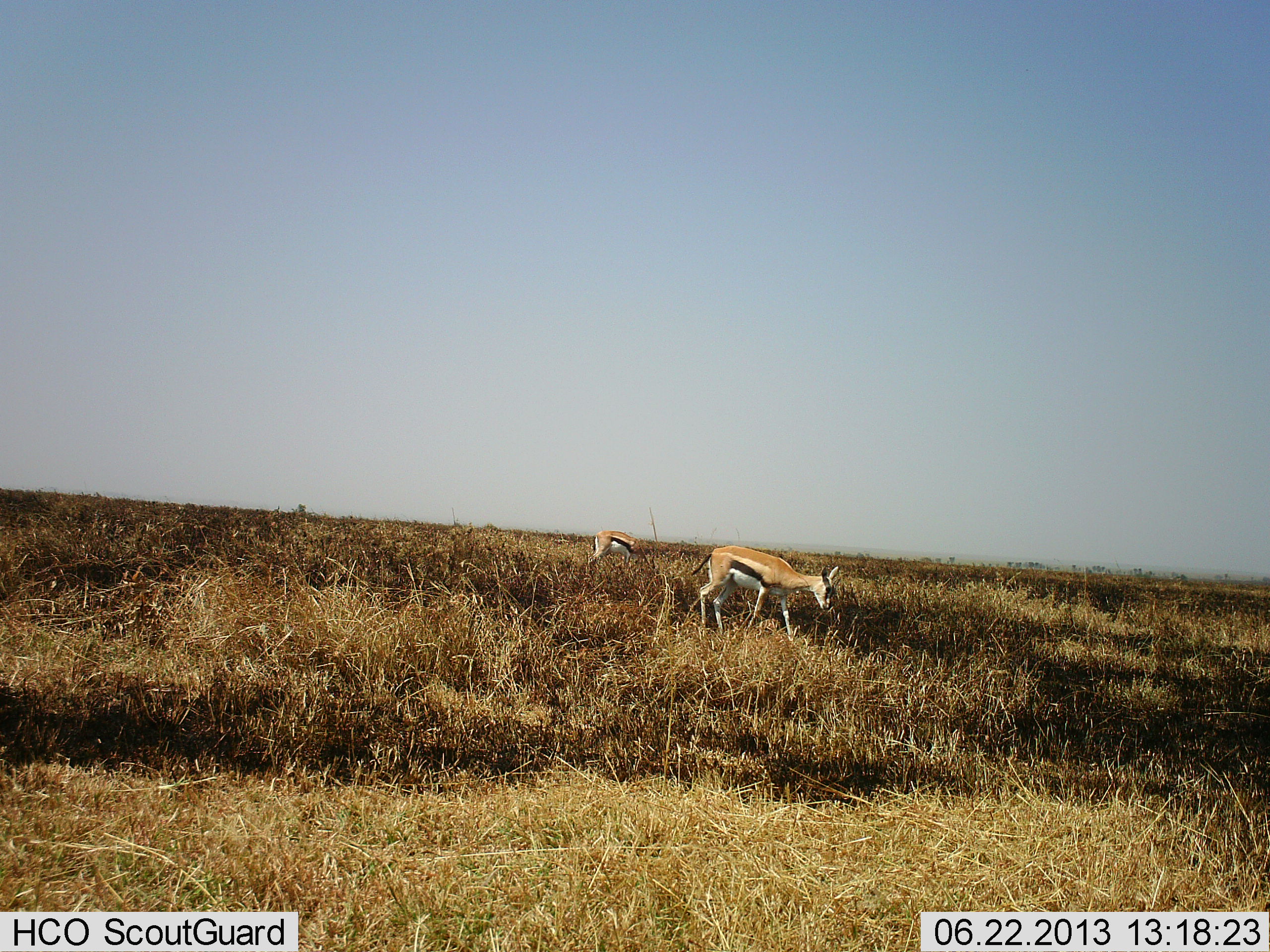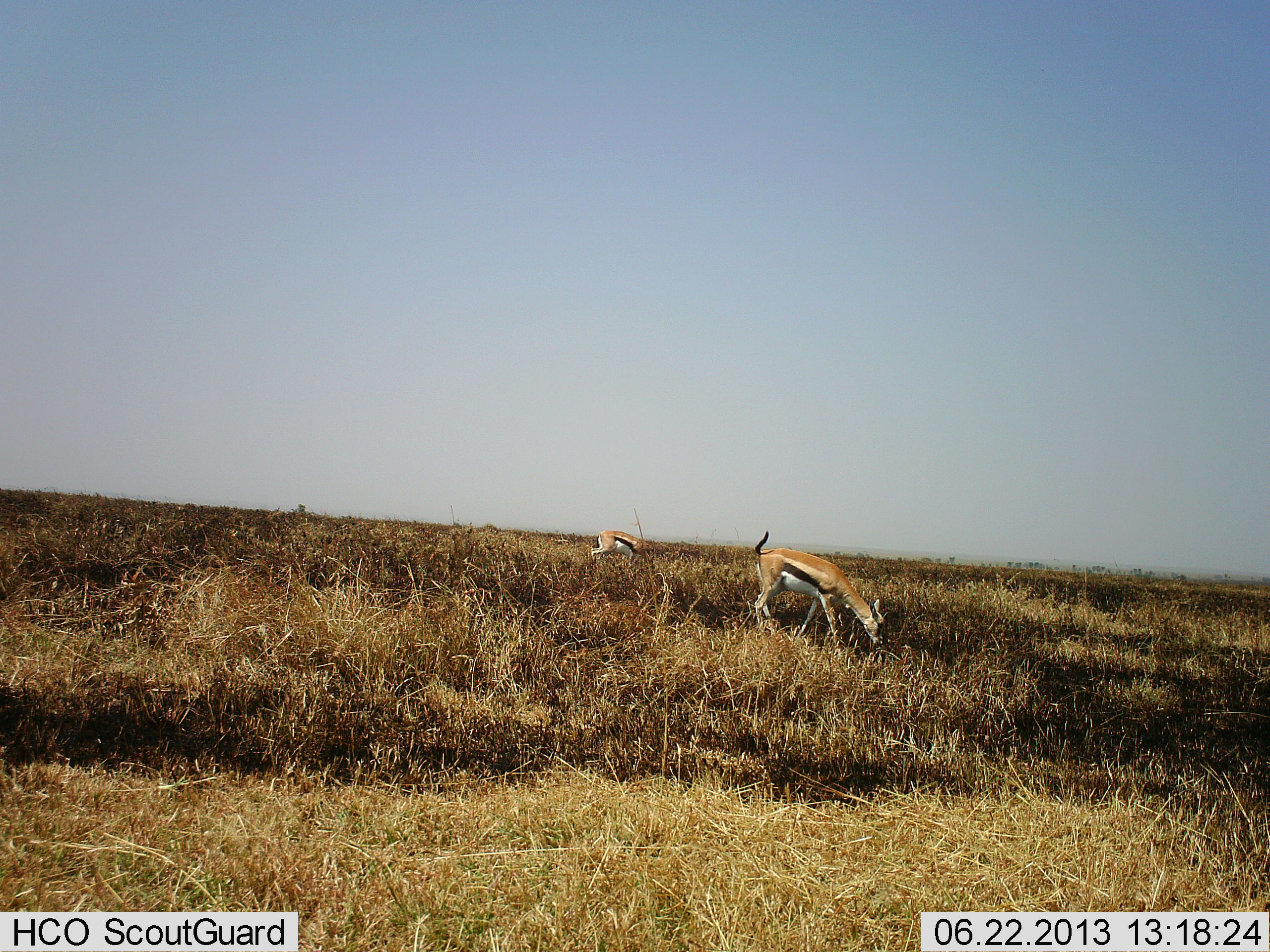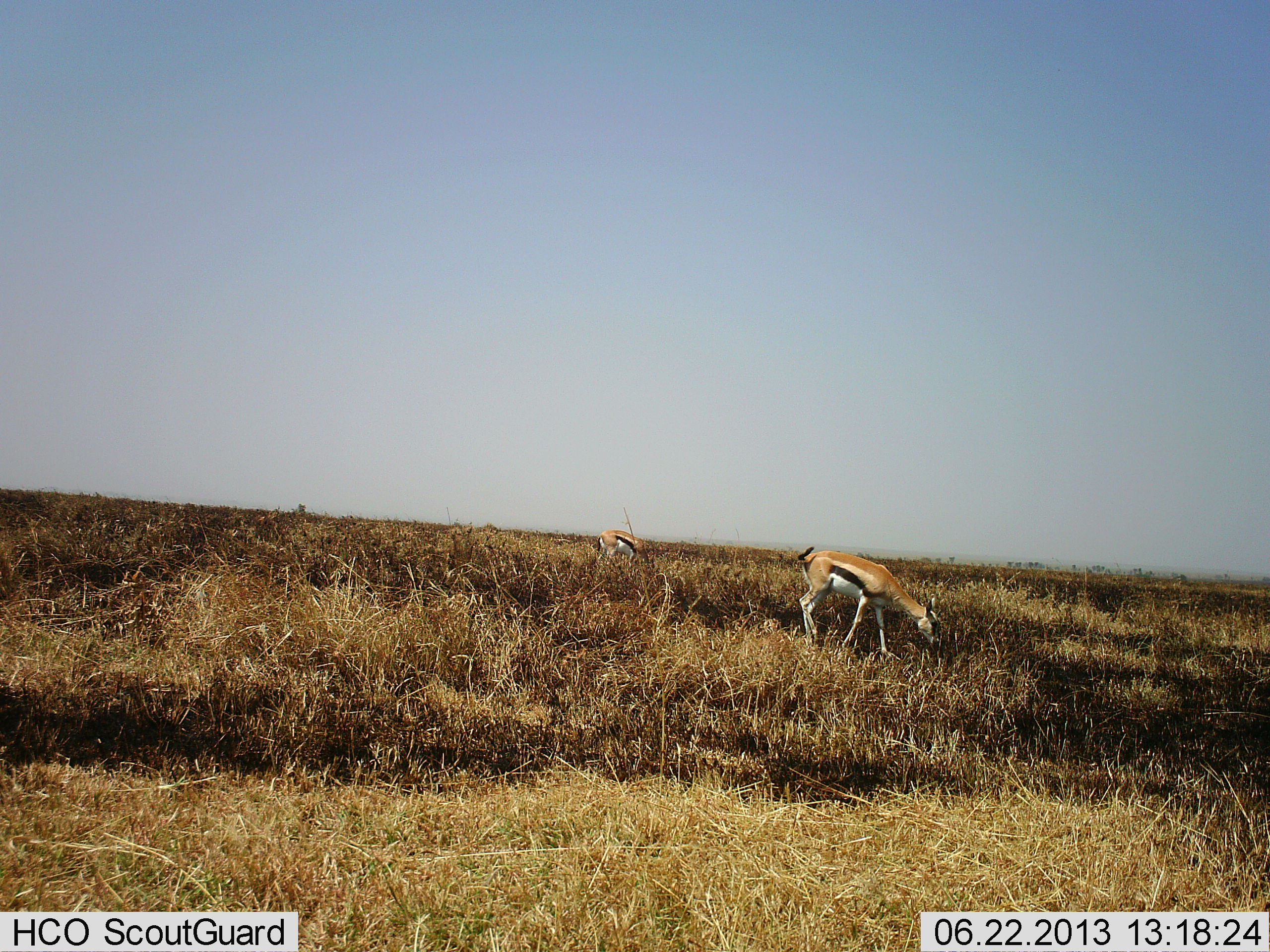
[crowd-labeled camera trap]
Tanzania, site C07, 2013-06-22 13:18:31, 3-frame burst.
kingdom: Animalia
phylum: Chordata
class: Mammalia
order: Artiodactyla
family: Bovidae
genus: Eudorcas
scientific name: Eudorcas thomsonii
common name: thomson's gazelle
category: gazellethomsons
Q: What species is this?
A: Gazellethomsons (thomson's gazelle) (Eudorcas thomsonii).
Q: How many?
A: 2.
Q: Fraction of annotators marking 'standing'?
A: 7%.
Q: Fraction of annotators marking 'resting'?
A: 0%.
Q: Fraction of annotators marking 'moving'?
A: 27%.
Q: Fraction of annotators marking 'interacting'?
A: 0%.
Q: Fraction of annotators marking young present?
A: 0%.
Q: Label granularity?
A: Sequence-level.